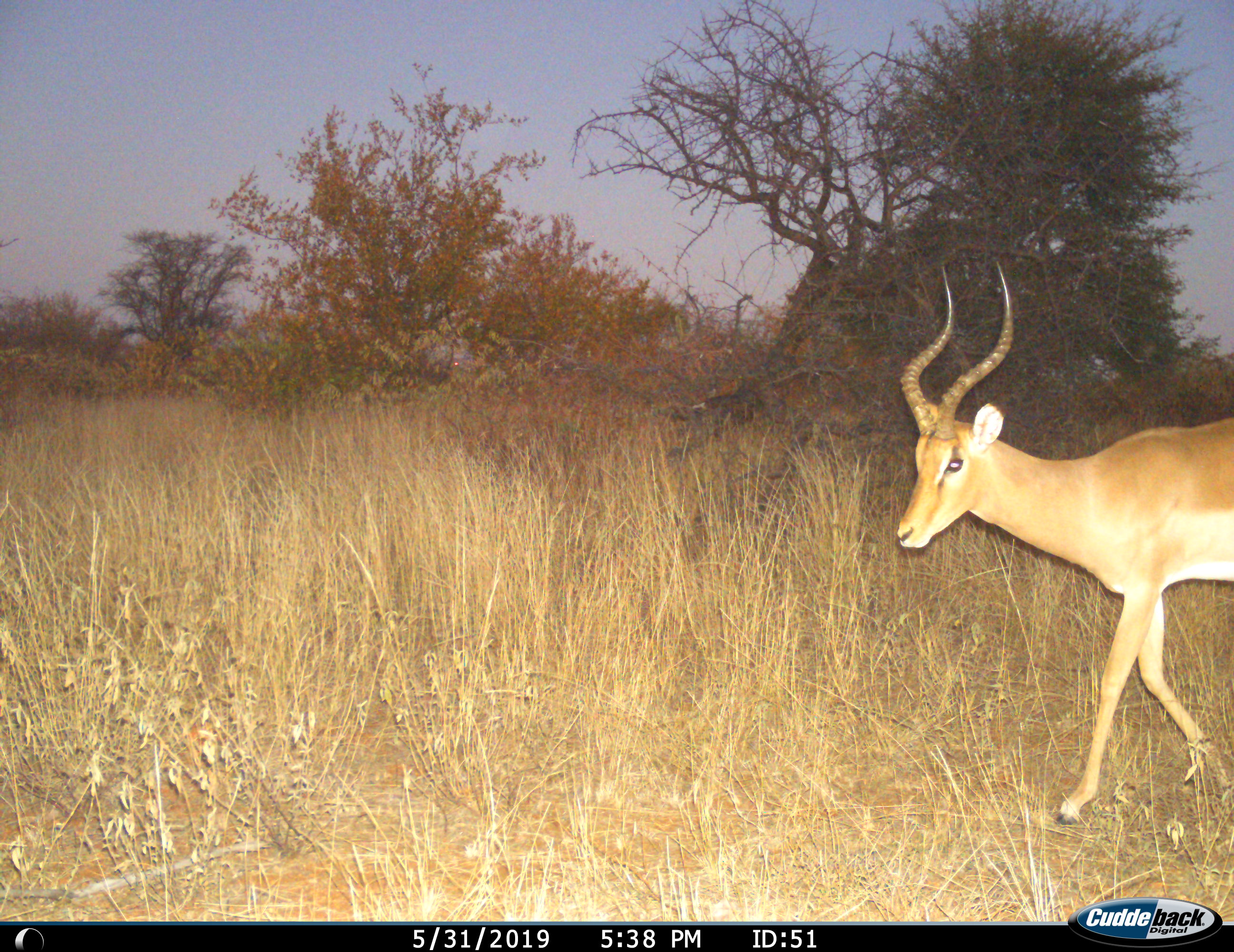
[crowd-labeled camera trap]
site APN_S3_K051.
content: unidentified animal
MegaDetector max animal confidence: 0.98